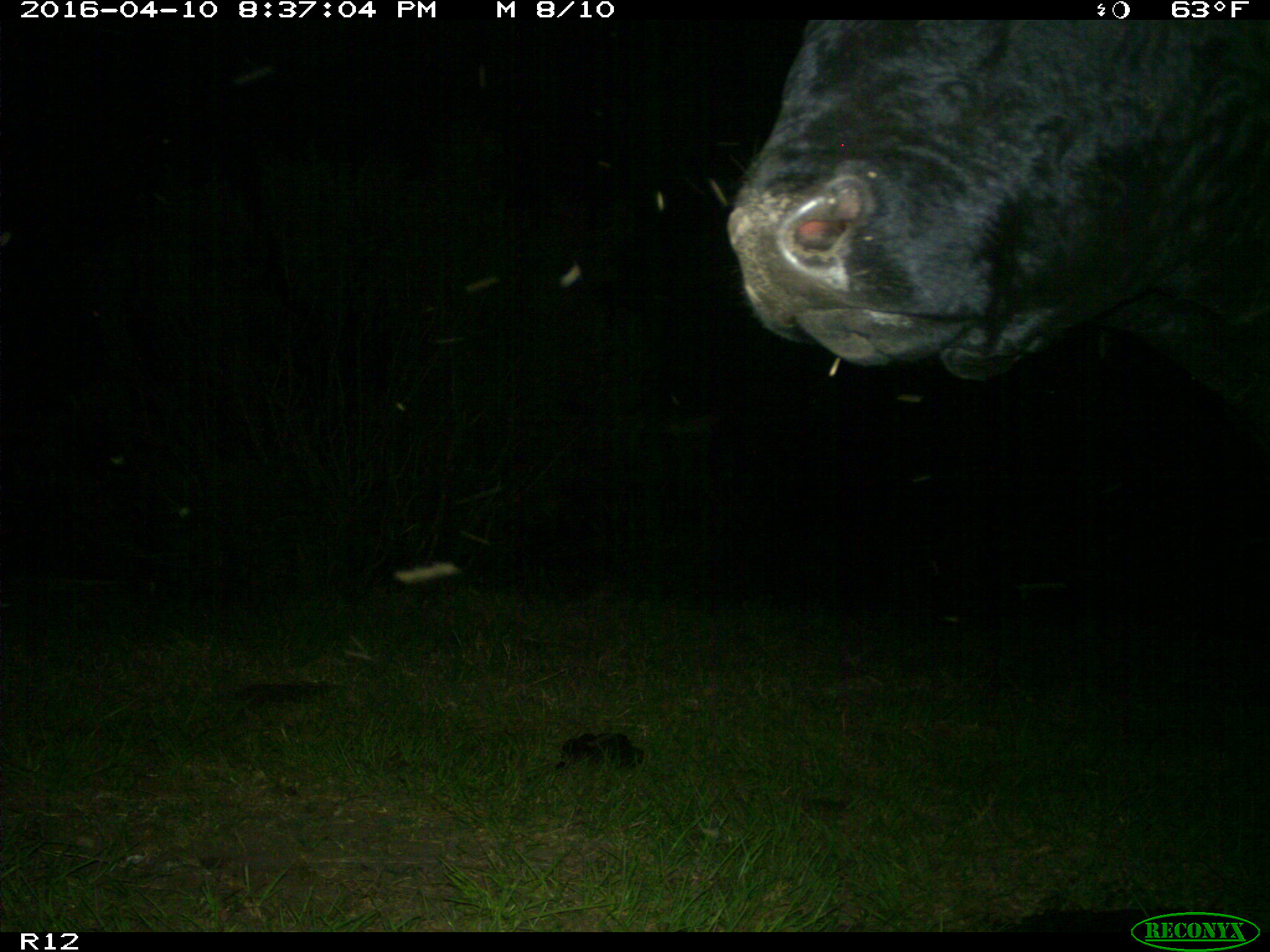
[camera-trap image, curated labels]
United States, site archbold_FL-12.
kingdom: Animalia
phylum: Chordata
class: Mammalia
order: Artiodactyla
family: Bovidae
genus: Bos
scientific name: Bos taurus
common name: domestic cow